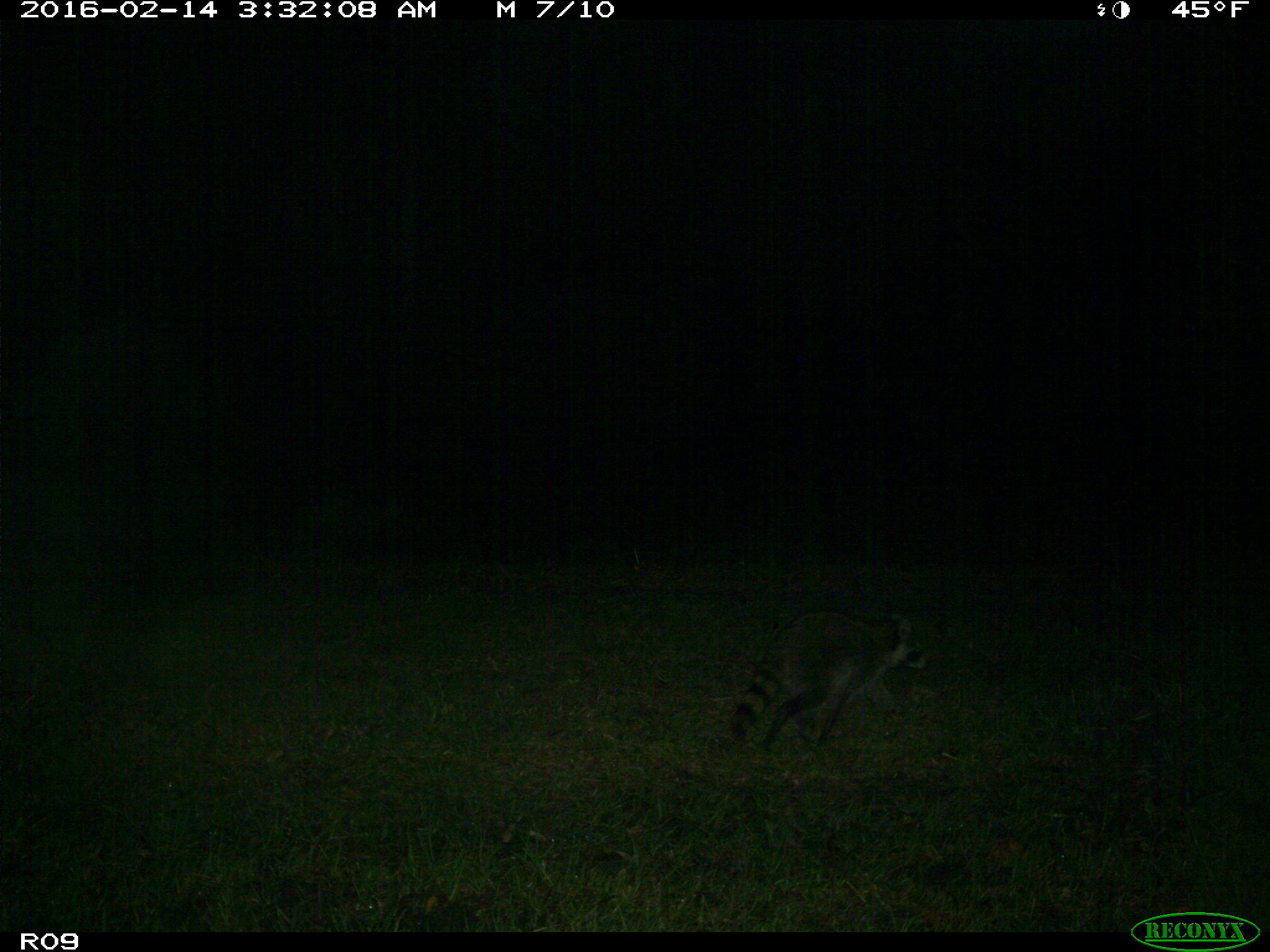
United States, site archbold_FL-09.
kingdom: Animalia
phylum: Chordata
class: Mammalia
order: Carnivora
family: Procyonidae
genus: Procyon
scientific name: Procyon lotor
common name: common raccoon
Procyon lotor (common raccoon).